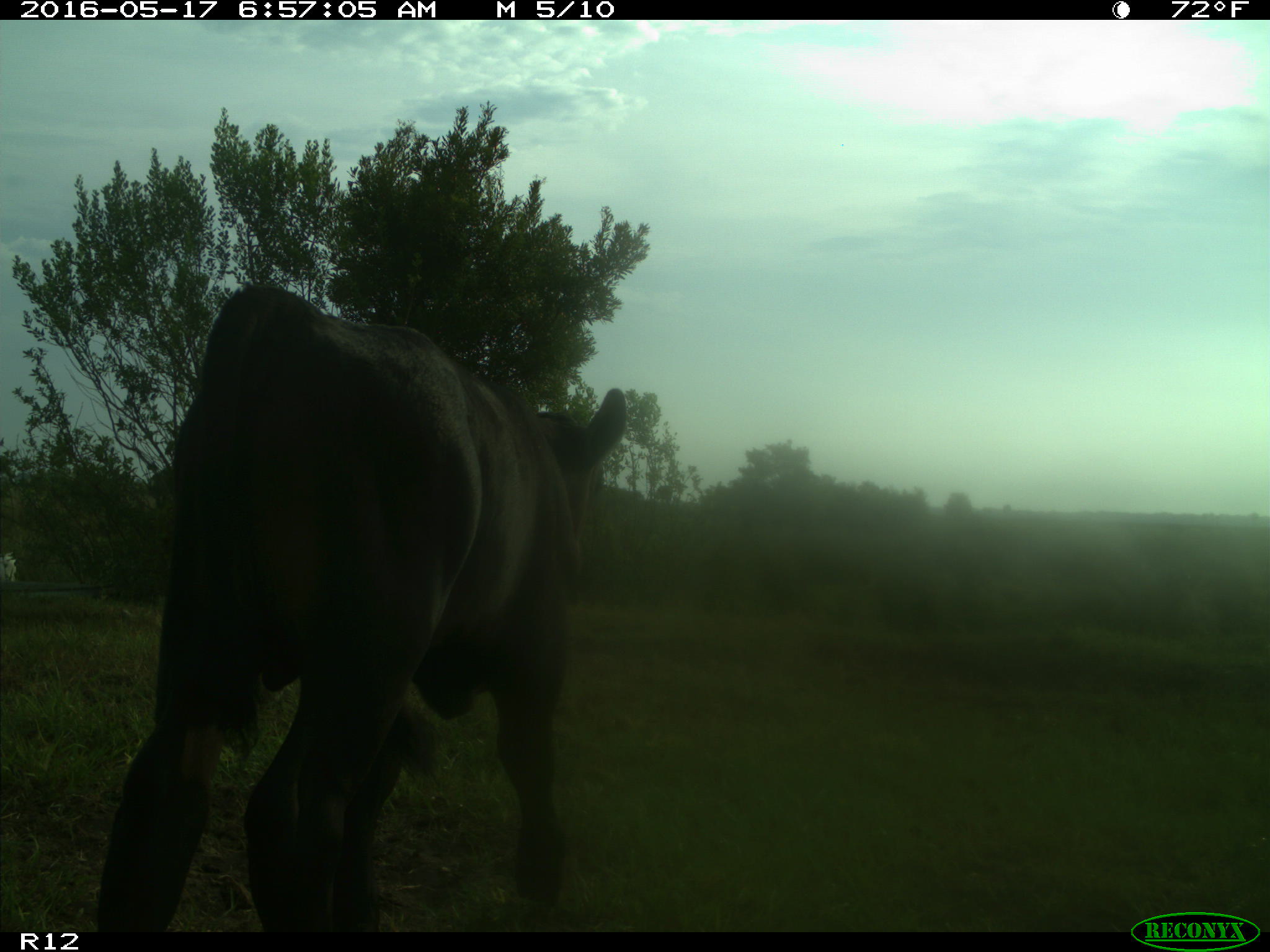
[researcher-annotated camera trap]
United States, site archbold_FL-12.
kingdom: Animalia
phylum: Chordata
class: Mammalia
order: Artiodactyla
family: Bovidae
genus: Bos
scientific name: Bos taurus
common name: domestic cow